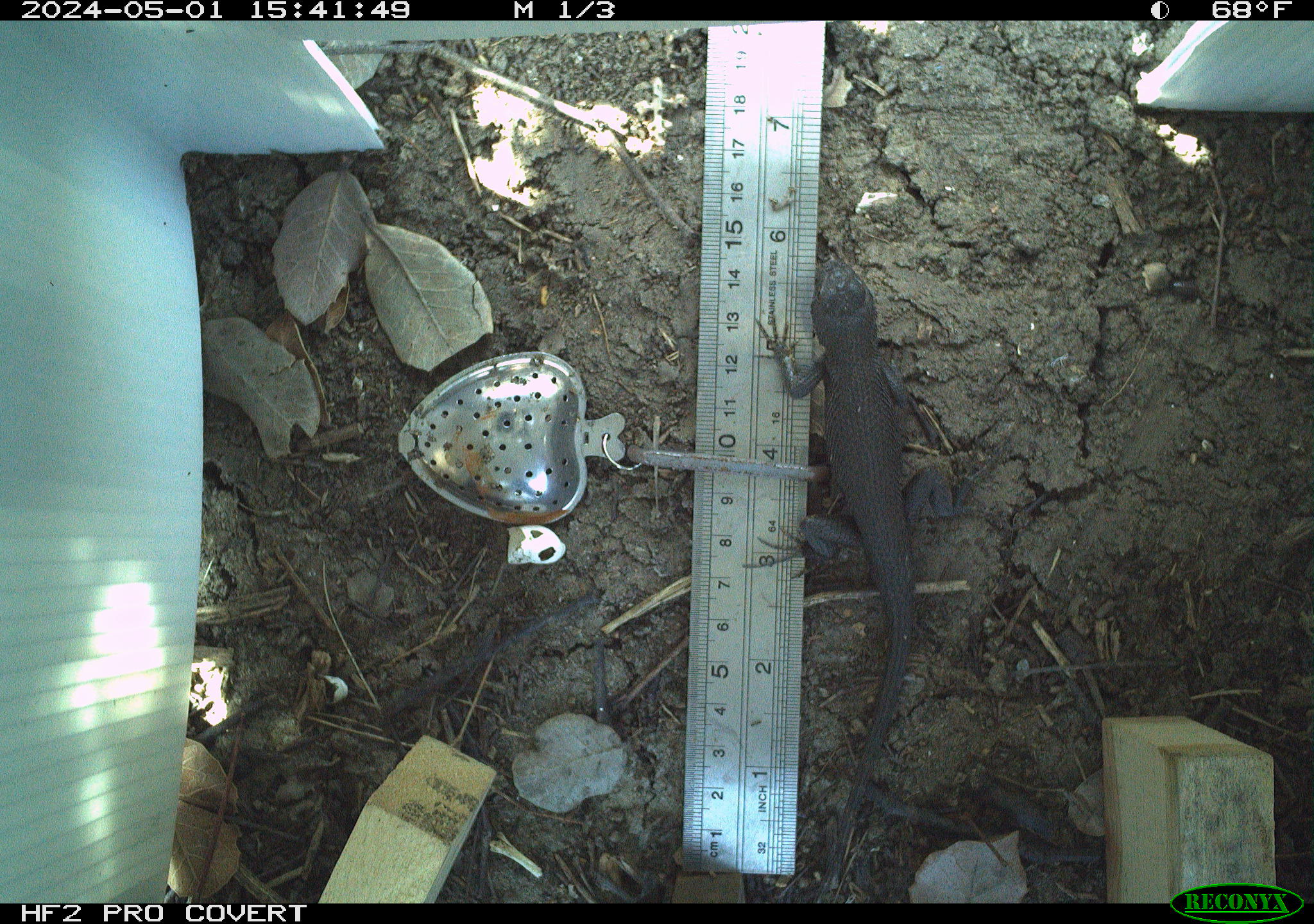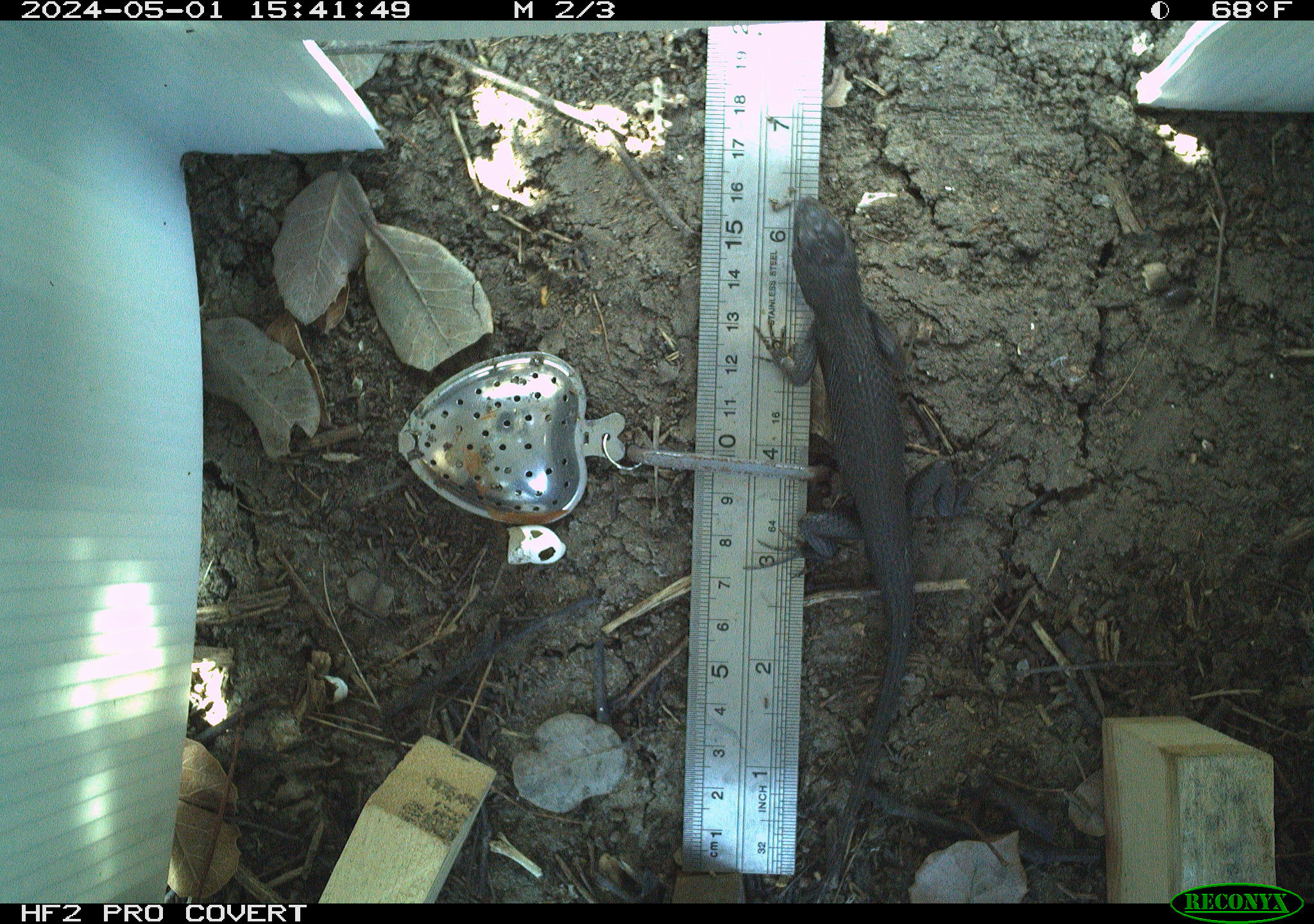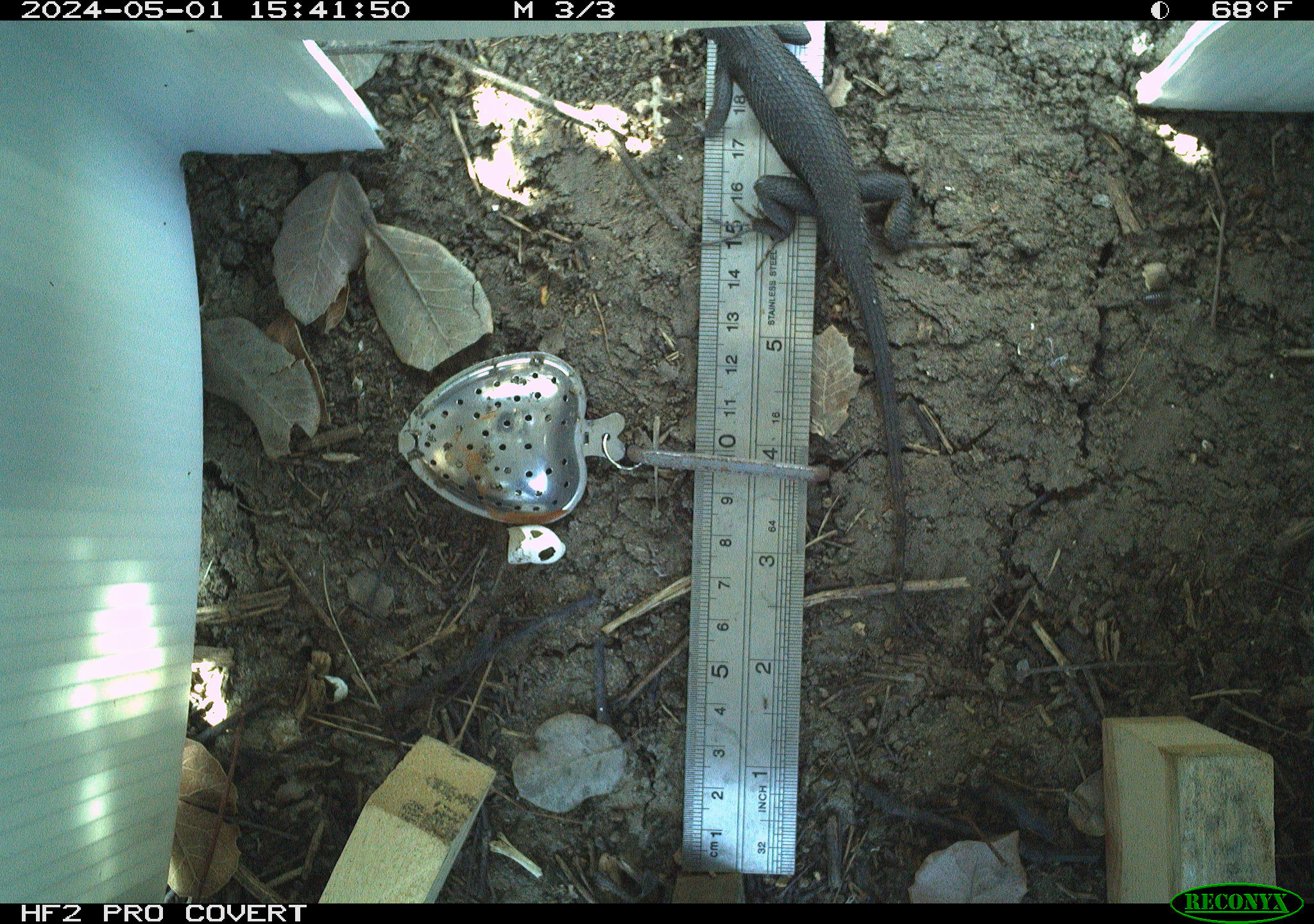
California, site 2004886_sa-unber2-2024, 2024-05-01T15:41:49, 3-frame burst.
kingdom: Animalia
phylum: Chordata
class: Reptilia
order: Squamata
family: Phrynosomatidae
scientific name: Phrynosomatidae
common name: phrynosomatid lizards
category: phrynosomatidae family